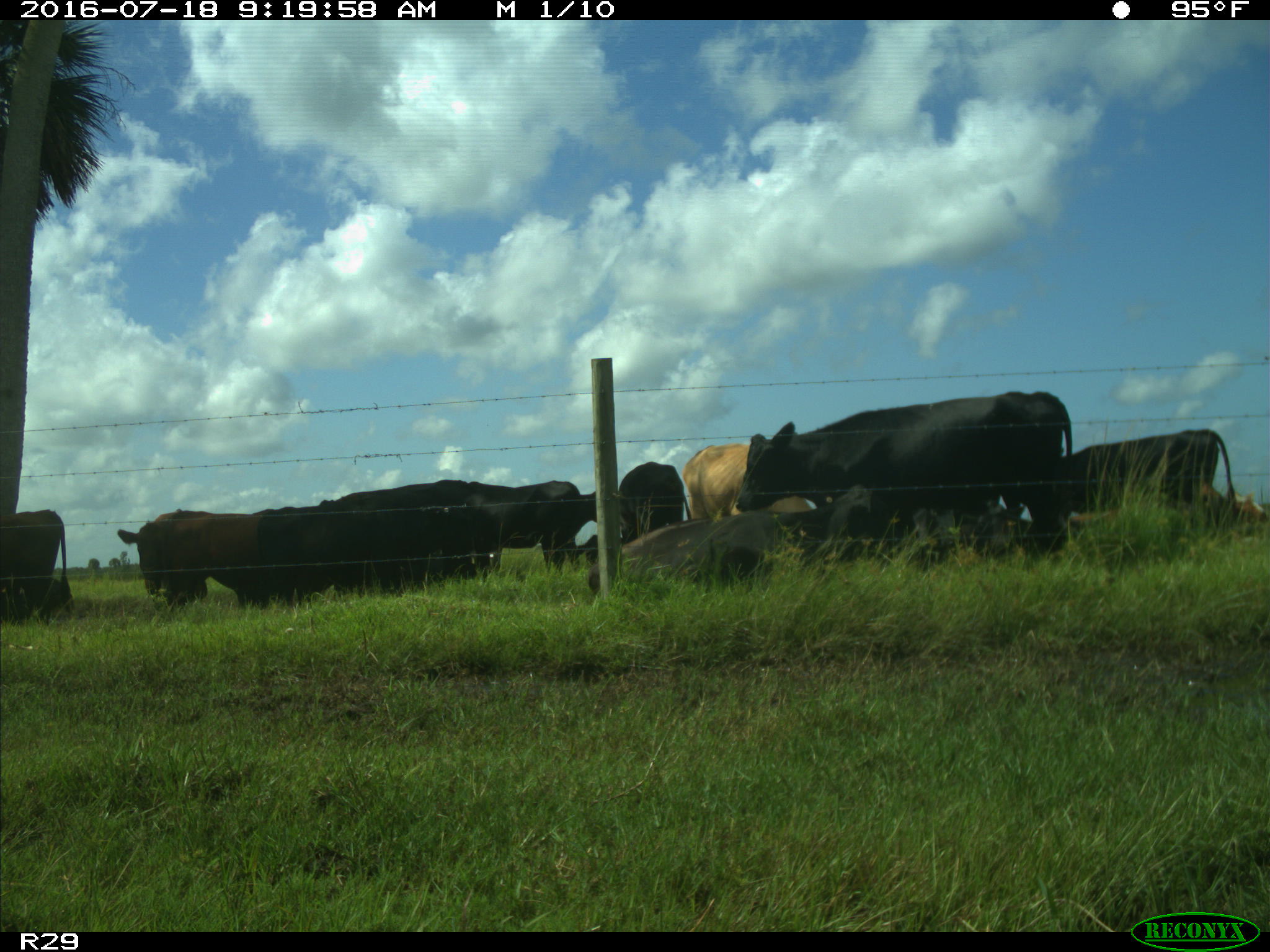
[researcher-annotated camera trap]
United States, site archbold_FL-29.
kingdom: Animalia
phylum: Chordata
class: Mammalia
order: Artiodactyla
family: Bovidae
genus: Bos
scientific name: Bos taurus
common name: domestic cow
Bos taurus (domestic cow).